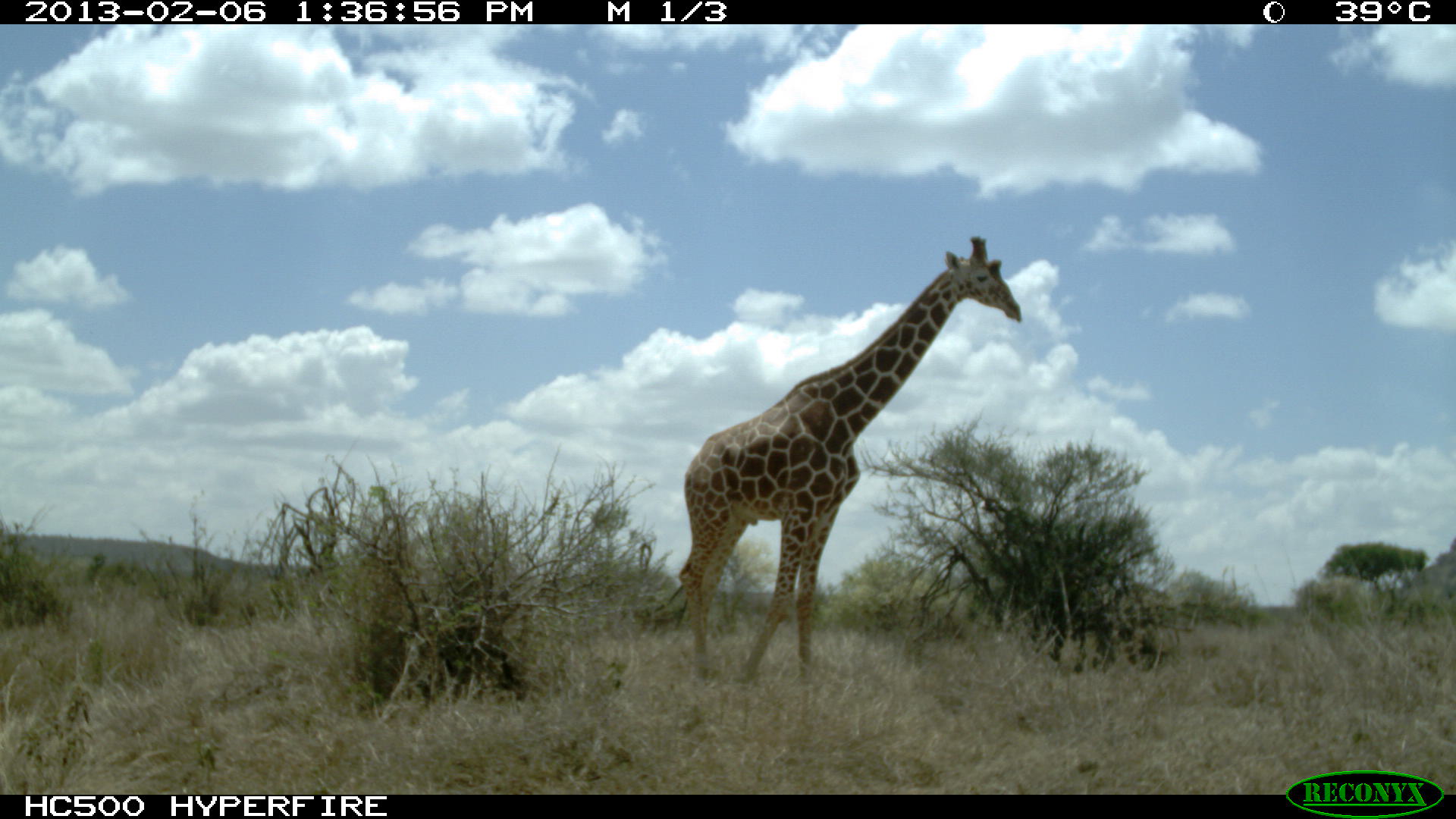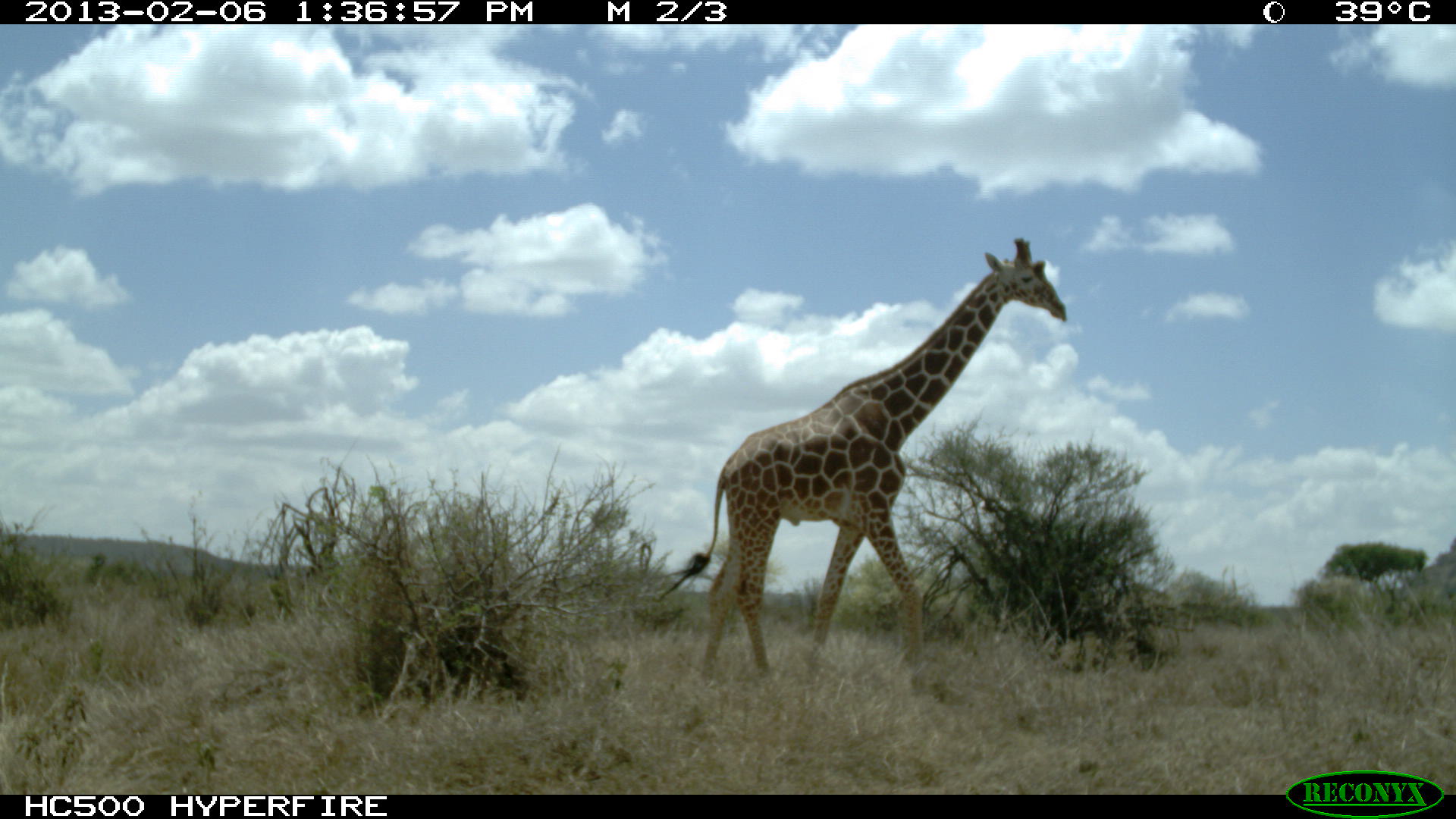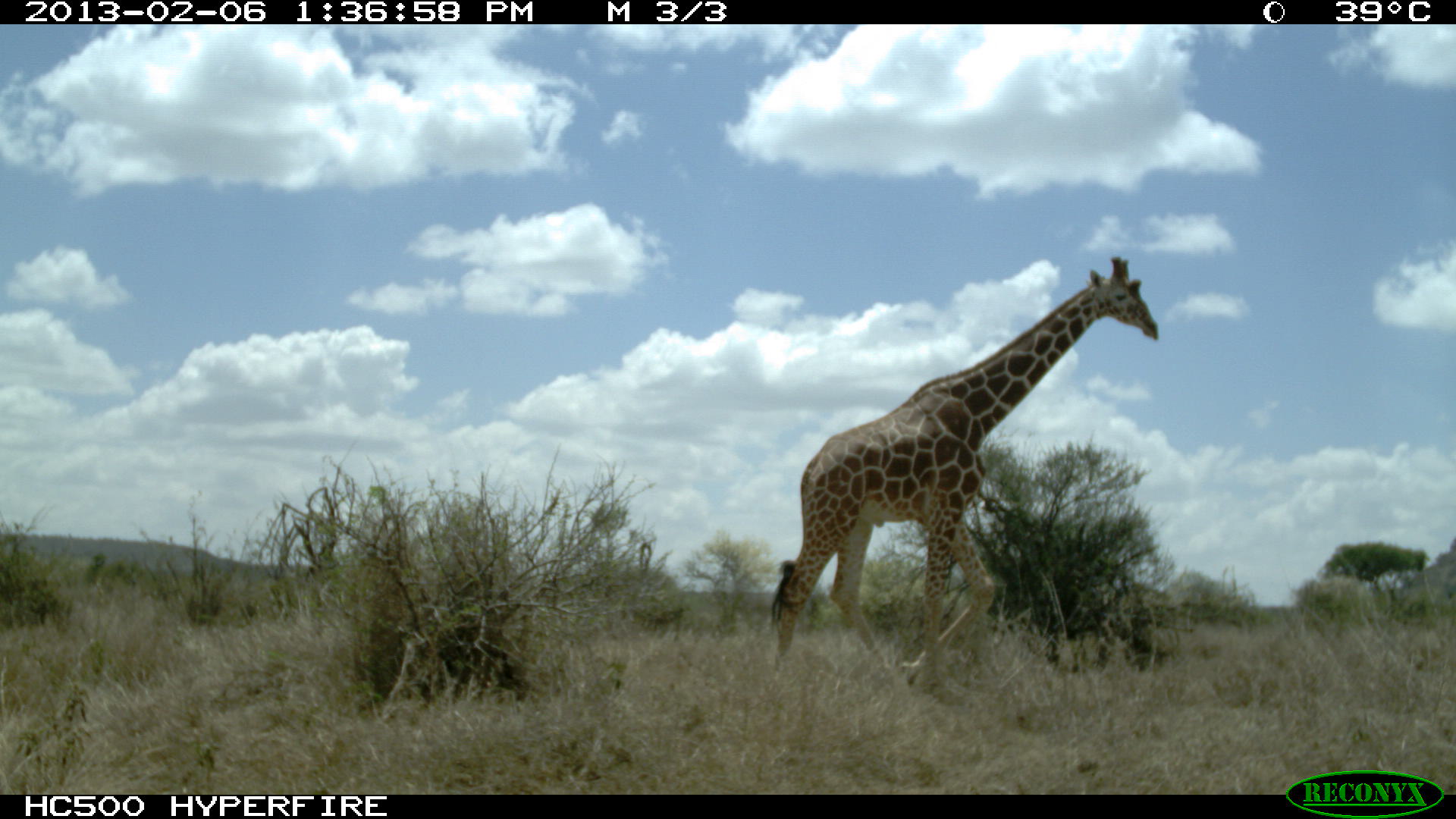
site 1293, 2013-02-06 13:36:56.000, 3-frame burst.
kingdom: Animalia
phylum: Chordata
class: Mammalia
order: Artiodactyla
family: Giraffidae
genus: Giraffa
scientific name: Giraffa camelopardalis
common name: giraffe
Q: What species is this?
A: Giraffa camelopardalis (giraffe).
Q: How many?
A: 1.